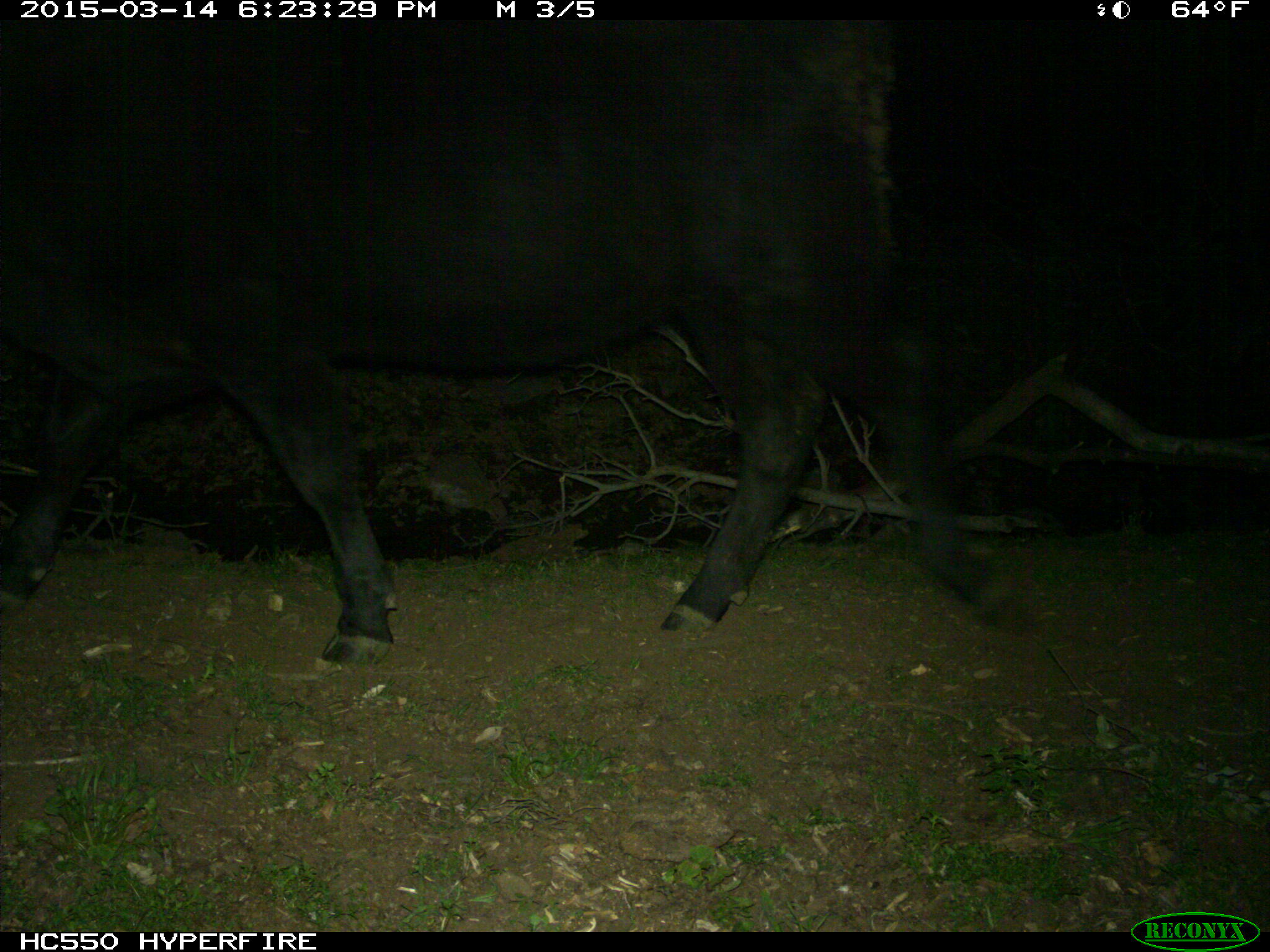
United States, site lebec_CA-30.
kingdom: Animalia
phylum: Chordata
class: Mammalia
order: Artiodactyla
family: Bovidae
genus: Bos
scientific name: Bos taurus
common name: domestic cow